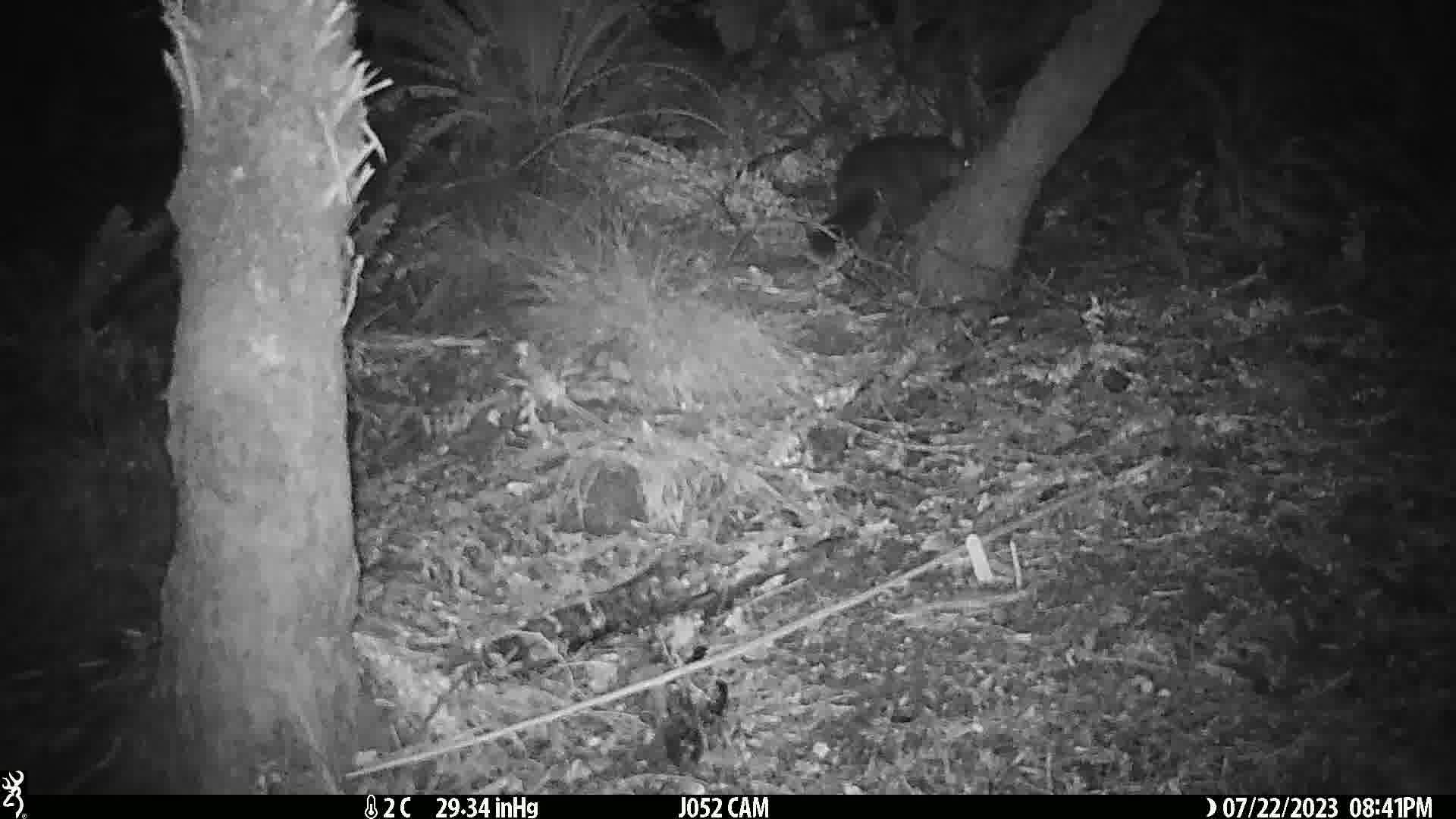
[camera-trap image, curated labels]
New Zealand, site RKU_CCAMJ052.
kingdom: Animalia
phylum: Chordata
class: Mammalia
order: Diprotodontia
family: Phalangeridae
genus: Trichosurus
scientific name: Trichosurus vulpecula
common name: common brushtail possum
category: possum